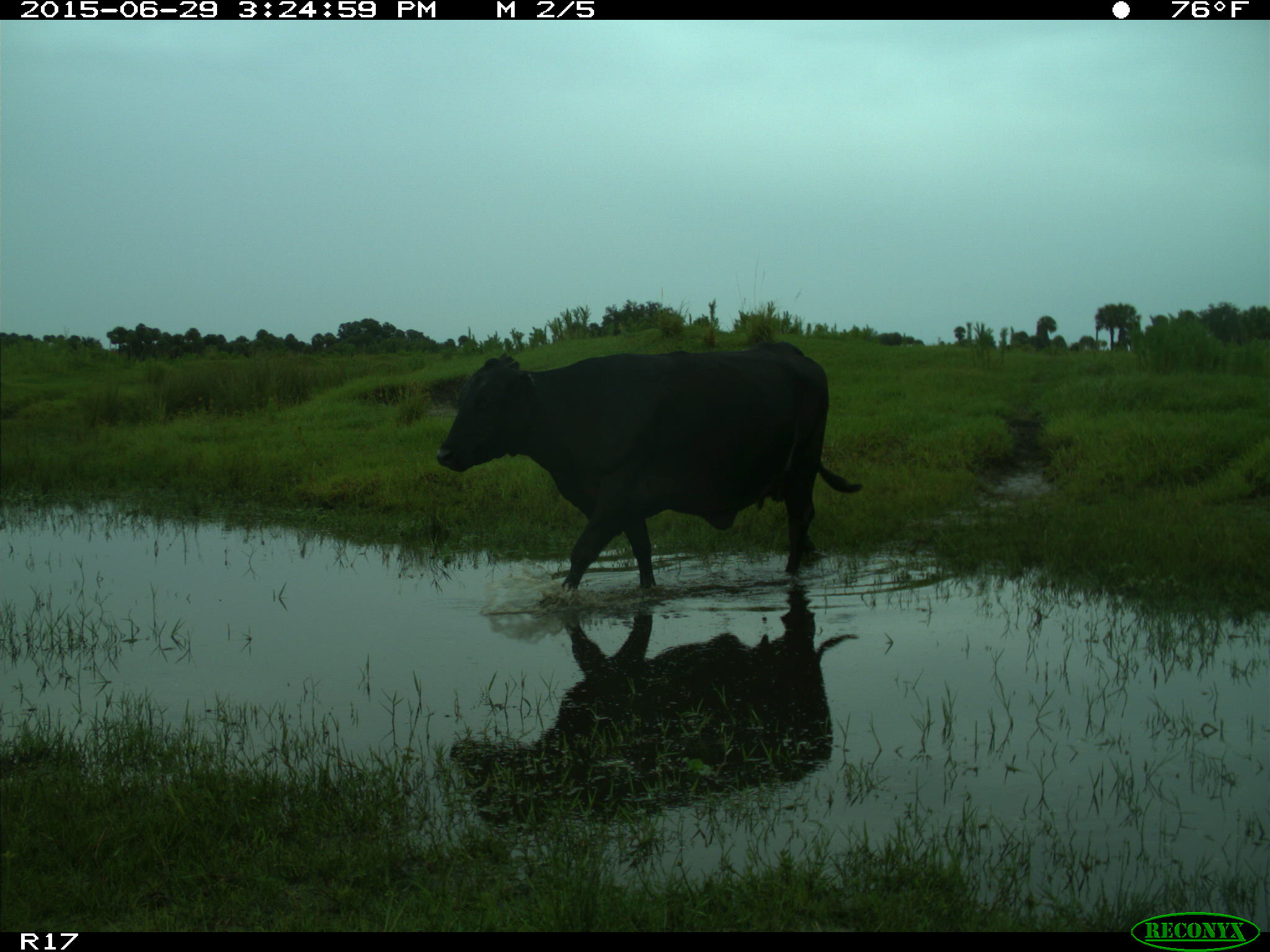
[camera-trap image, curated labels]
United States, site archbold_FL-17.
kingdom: Animalia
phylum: Chordata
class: Mammalia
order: Artiodactyla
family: Bovidae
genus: Bos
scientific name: Bos taurus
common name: domestic cow